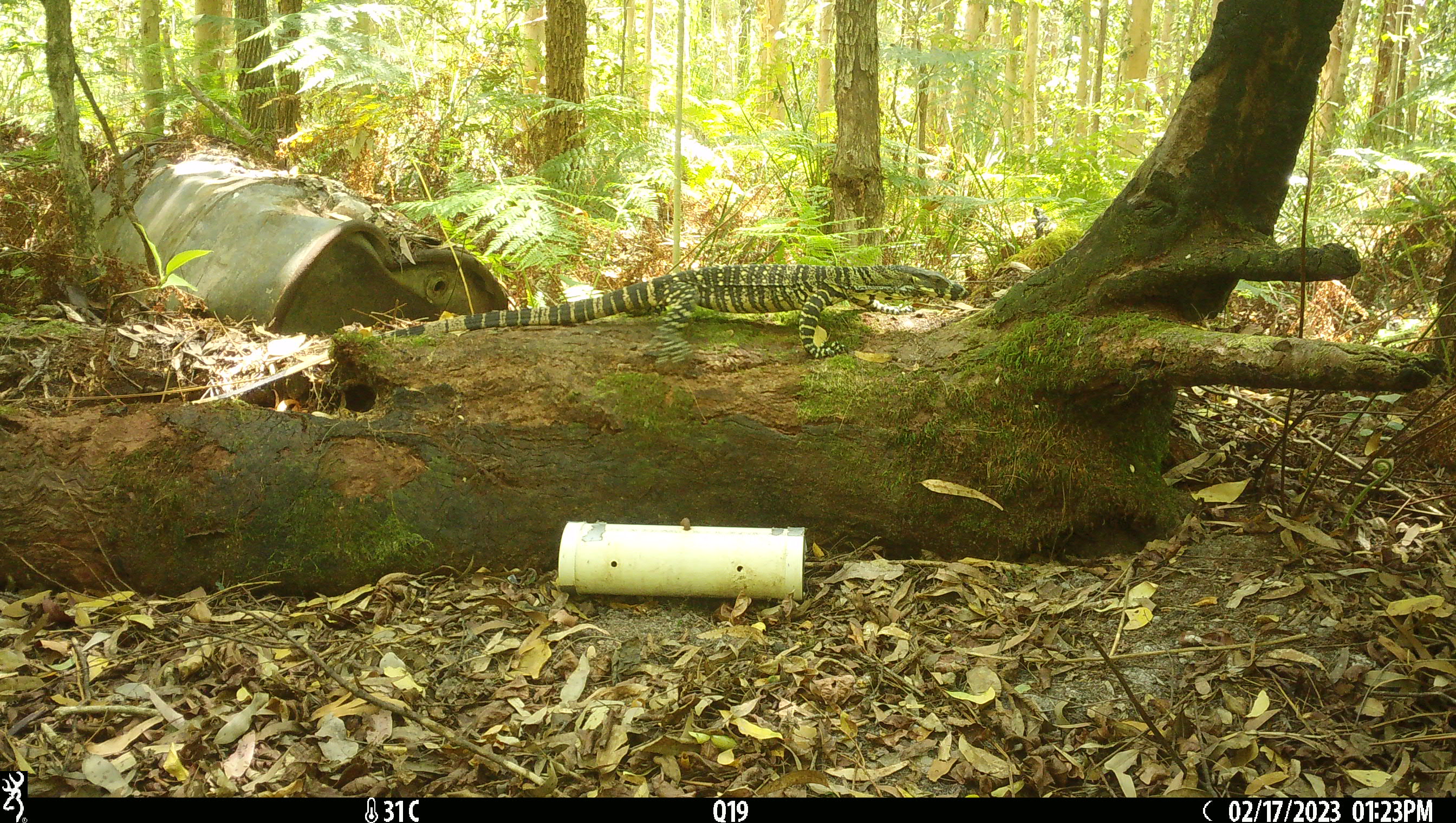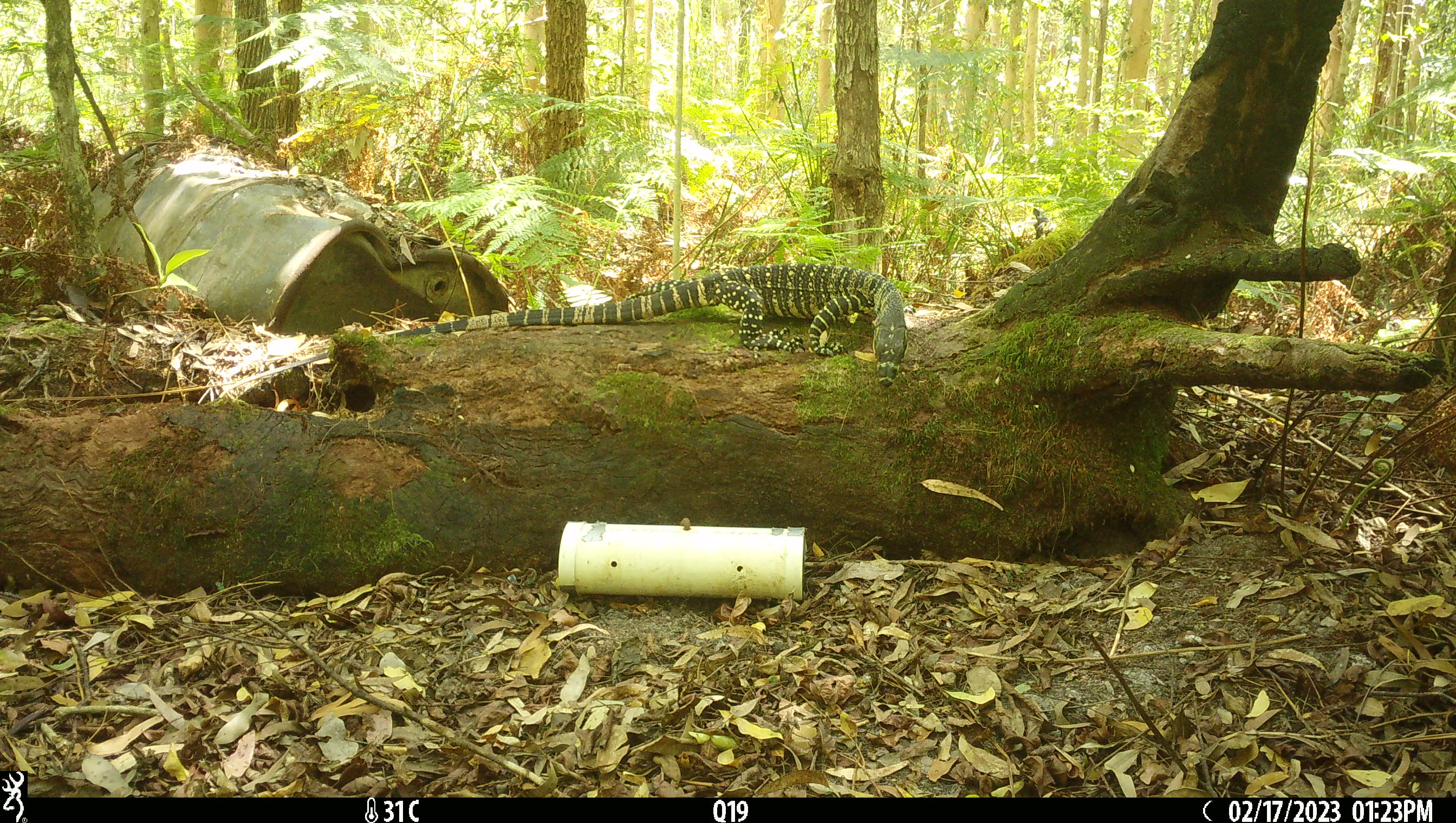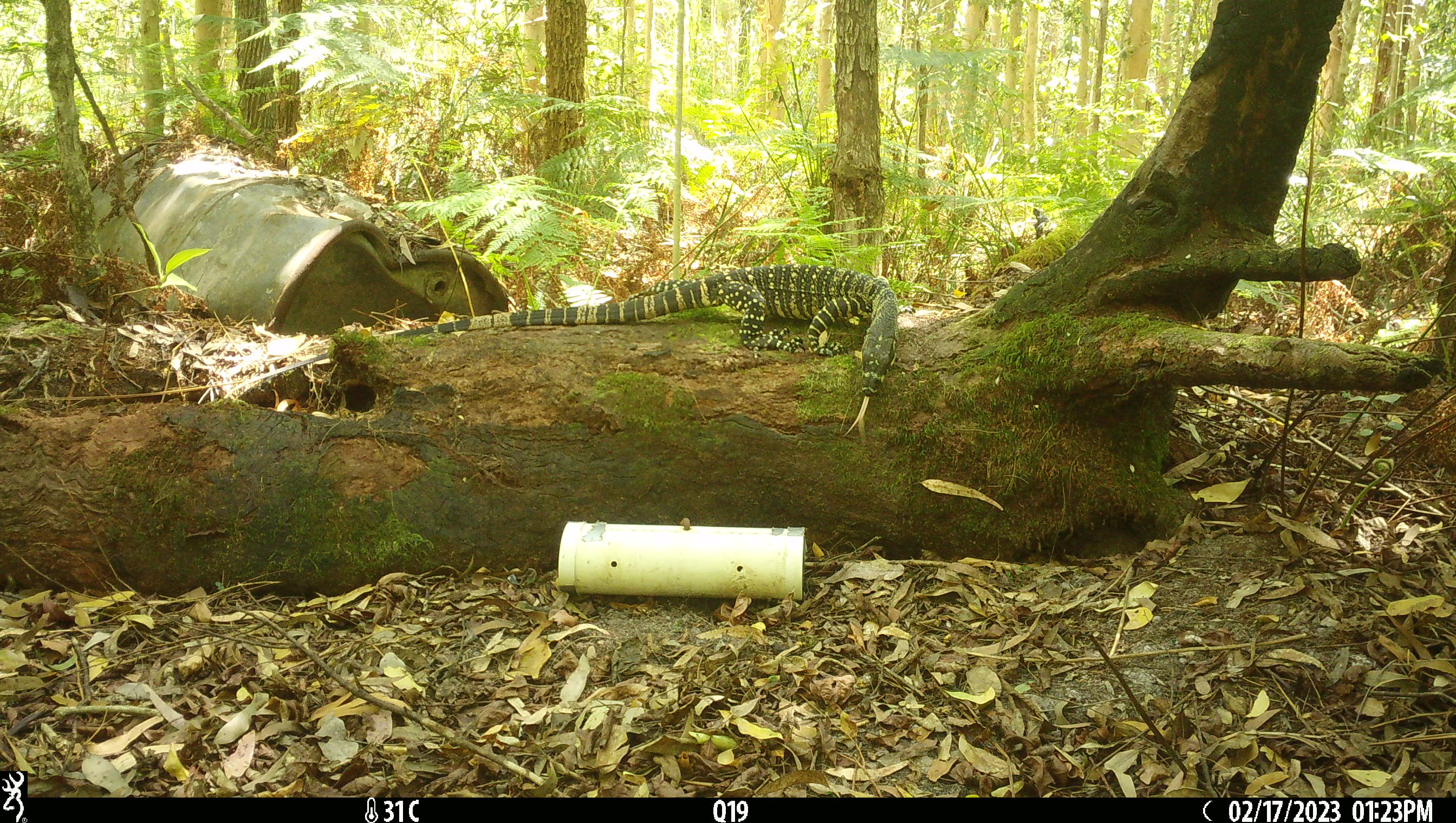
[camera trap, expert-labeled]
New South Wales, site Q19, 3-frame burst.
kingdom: Animalia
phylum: Chordata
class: Reptilia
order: Squamata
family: Varanidae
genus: Varanus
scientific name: Varanus varius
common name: lace monitor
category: goanna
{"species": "goanna (lace monitor) (Varanus varius)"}